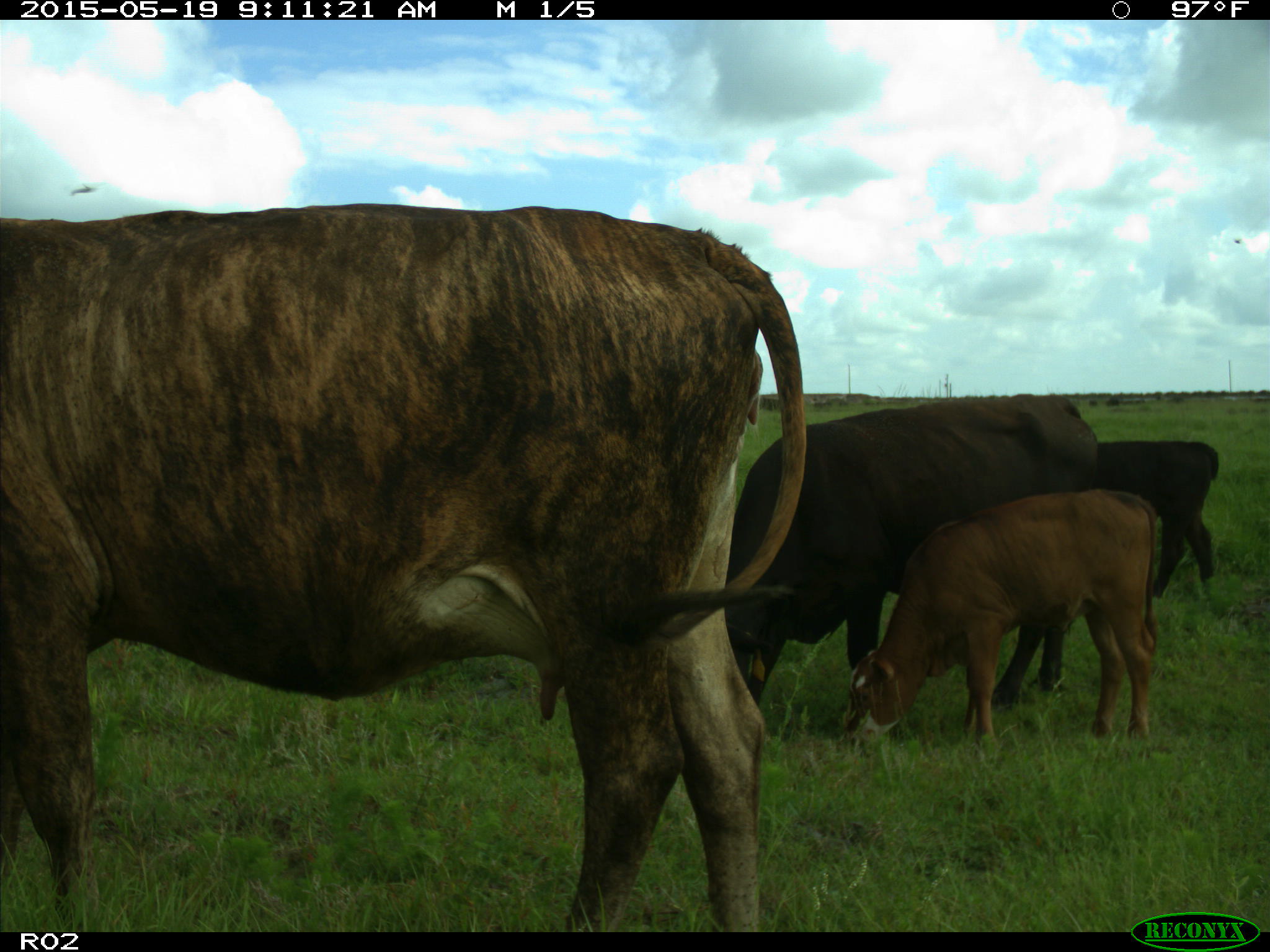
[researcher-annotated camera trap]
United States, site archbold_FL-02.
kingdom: Animalia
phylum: Chordata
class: Mammalia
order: Artiodactyla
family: Bovidae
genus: Bos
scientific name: Bos taurus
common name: domestic cow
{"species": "Bos taurus (domestic cow)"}